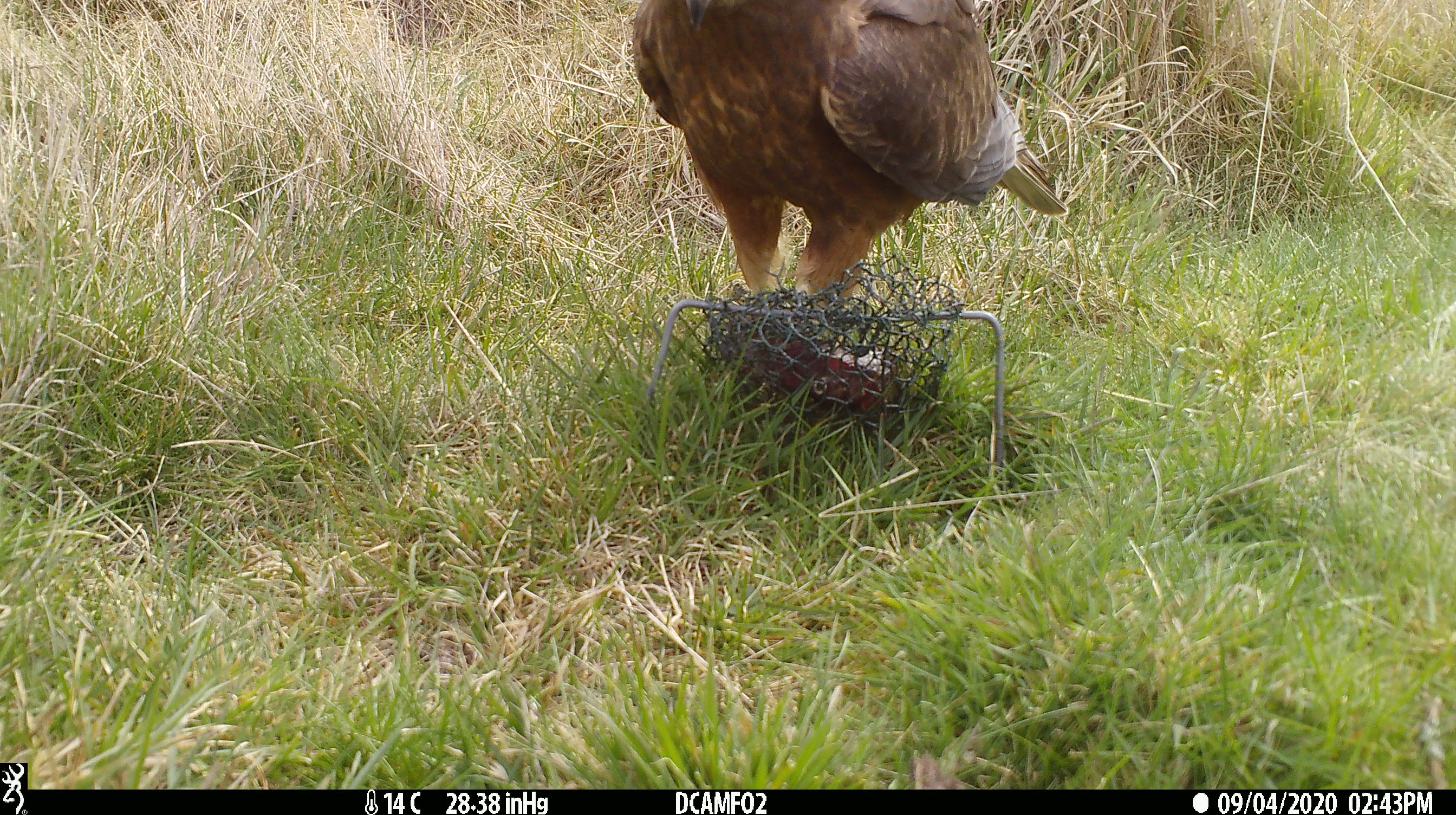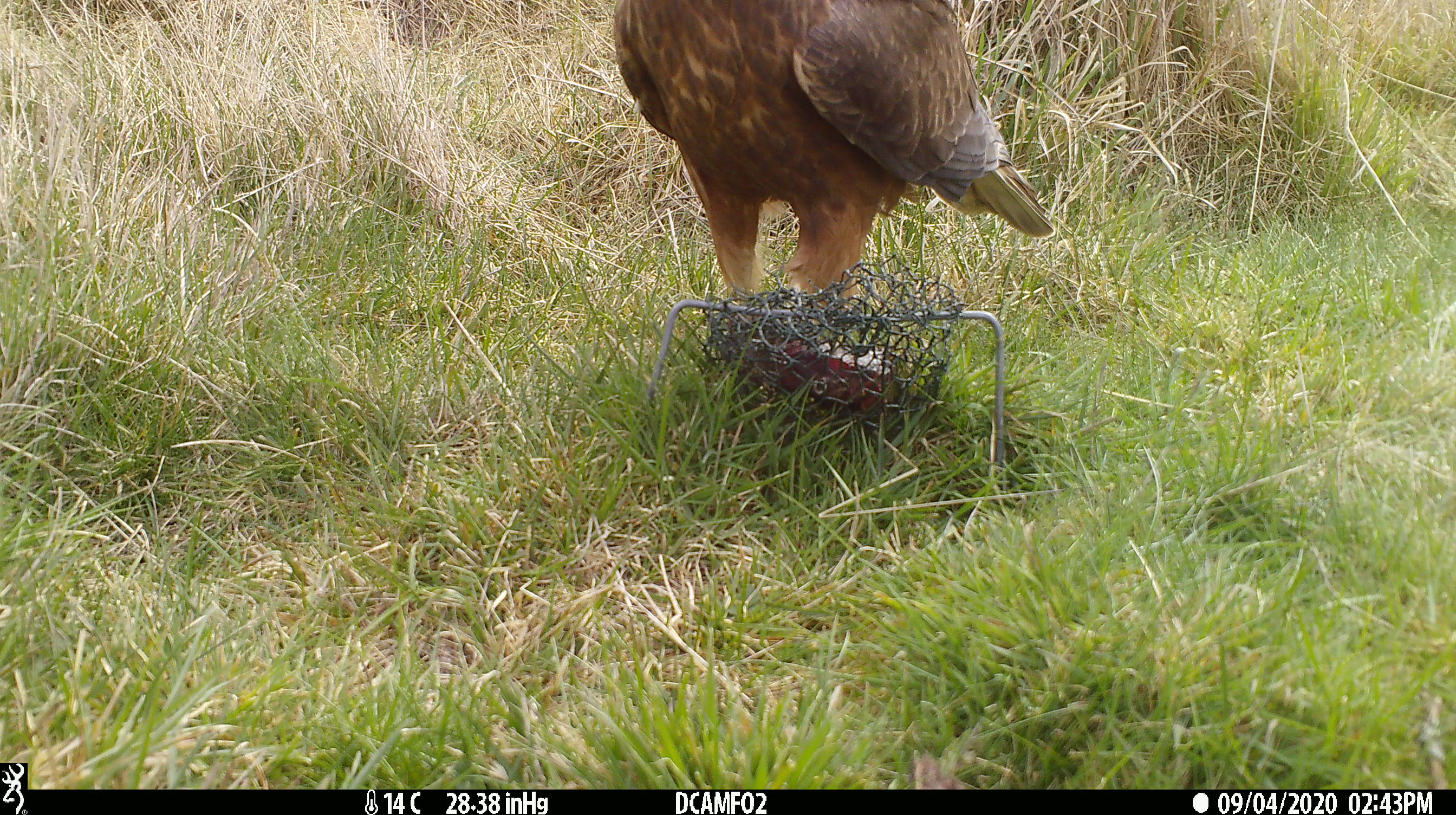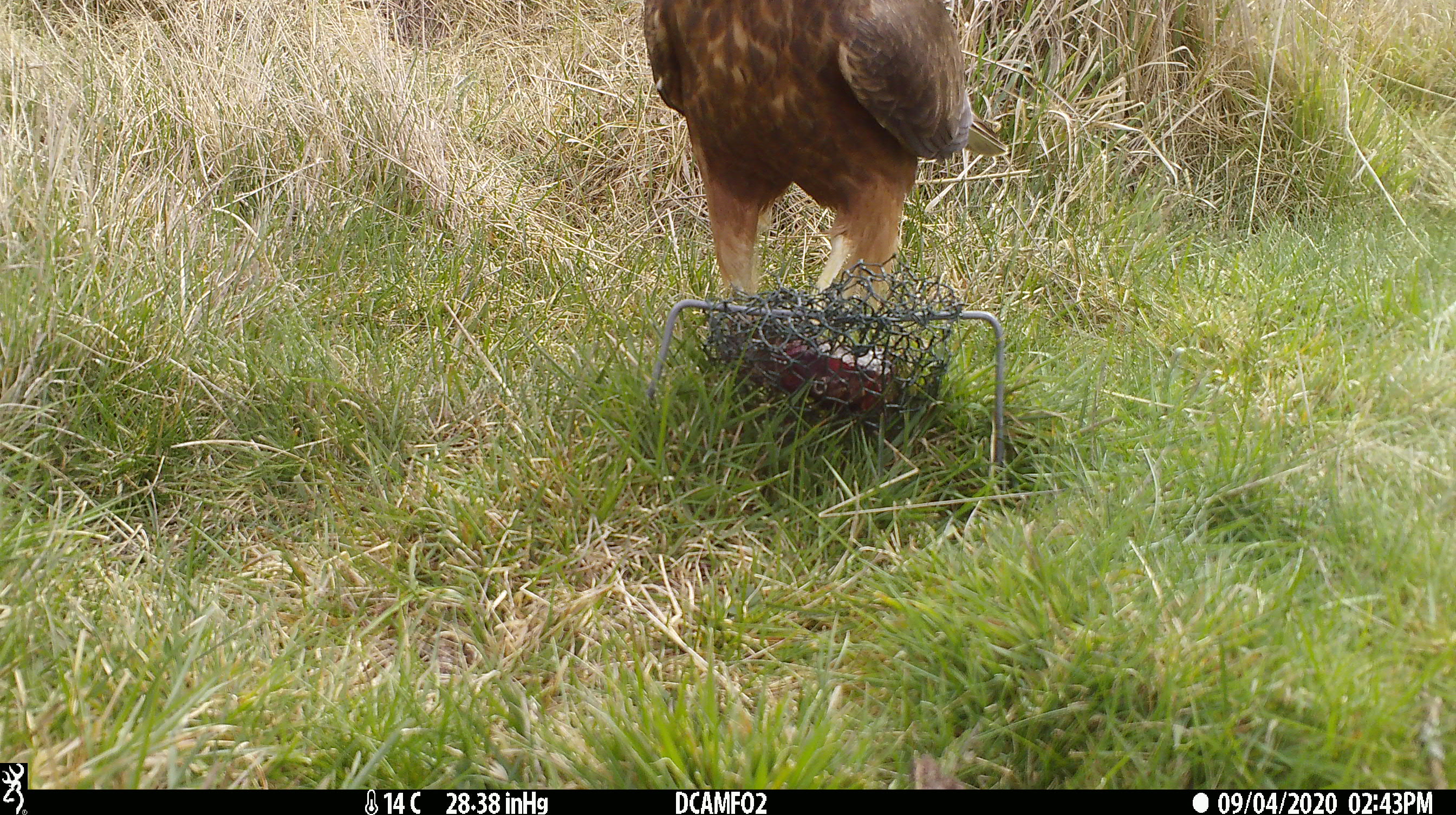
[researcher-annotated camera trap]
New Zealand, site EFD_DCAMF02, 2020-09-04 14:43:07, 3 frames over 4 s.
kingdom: Animalia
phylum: Chordata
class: Aves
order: Accipitriformes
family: Accipitridae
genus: Circus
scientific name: Circus approximans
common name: swamp harrier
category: harrier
Harrier (swamp harrier) (Circus approximans).